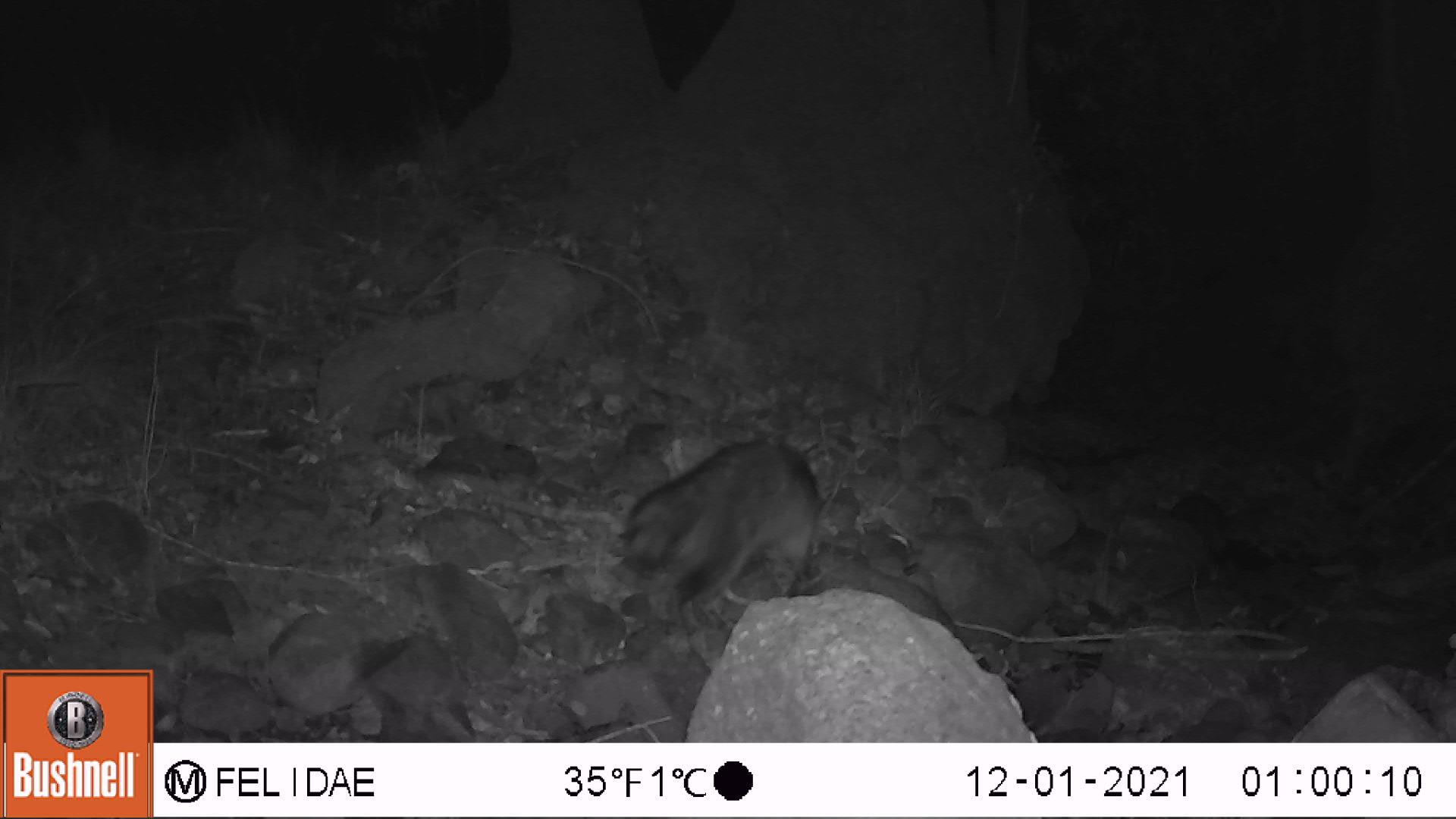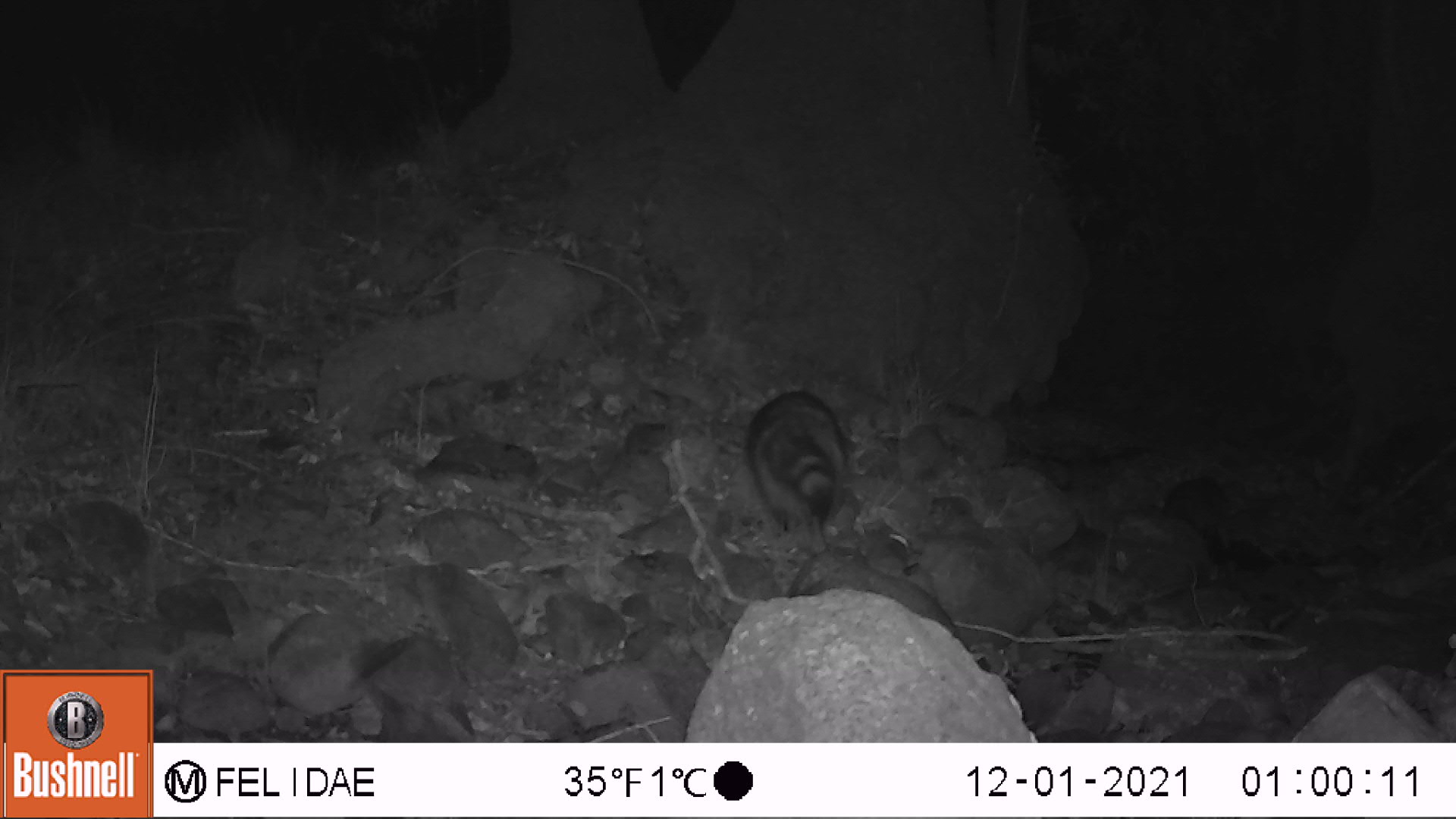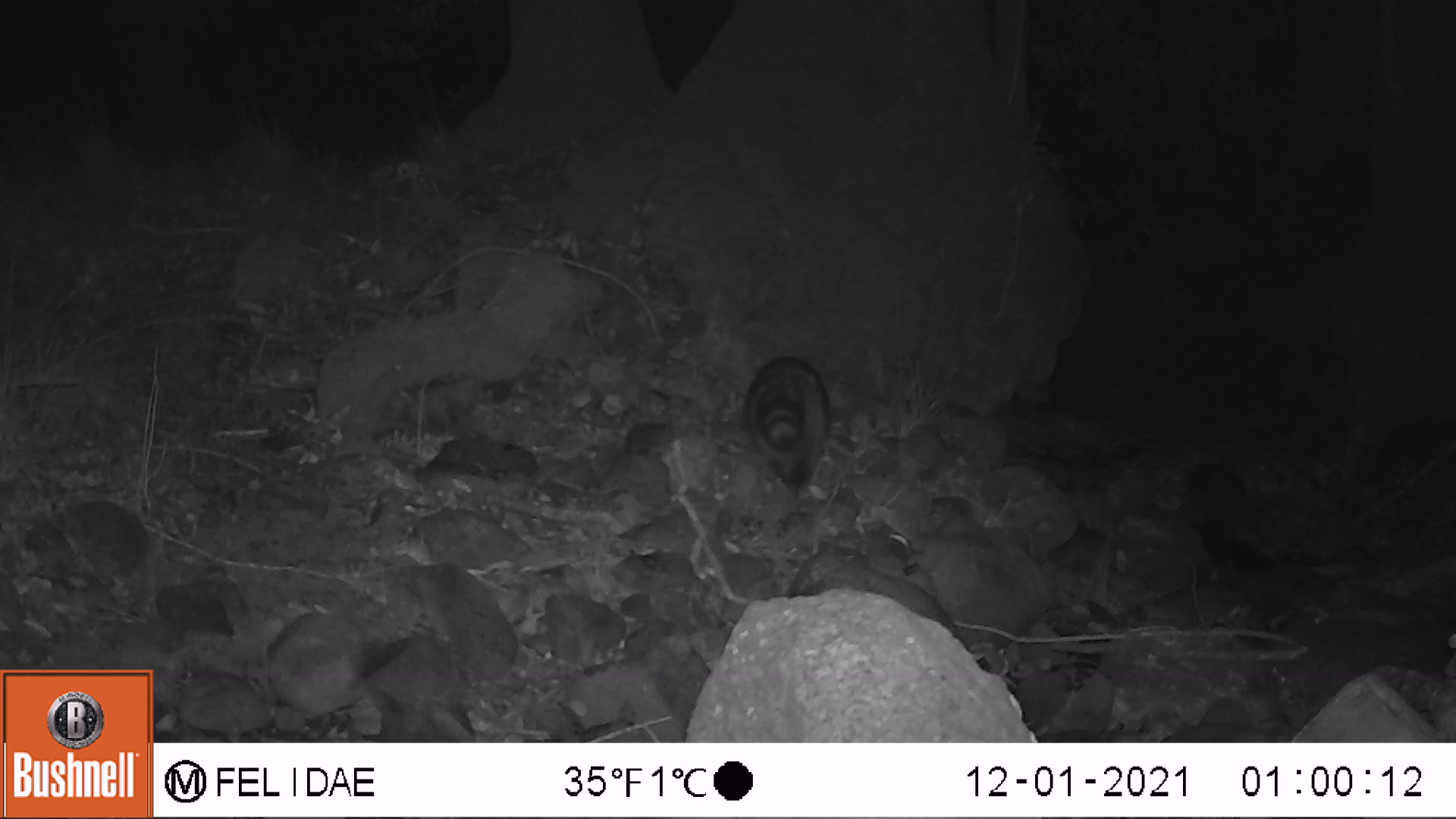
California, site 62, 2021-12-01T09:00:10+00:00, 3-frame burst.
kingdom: Animalia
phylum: Chordata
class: Mammalia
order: Carnivora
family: Procyonidae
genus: Procyon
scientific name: Procyon lotor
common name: raccoon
Raccoon (Procyon lotor).